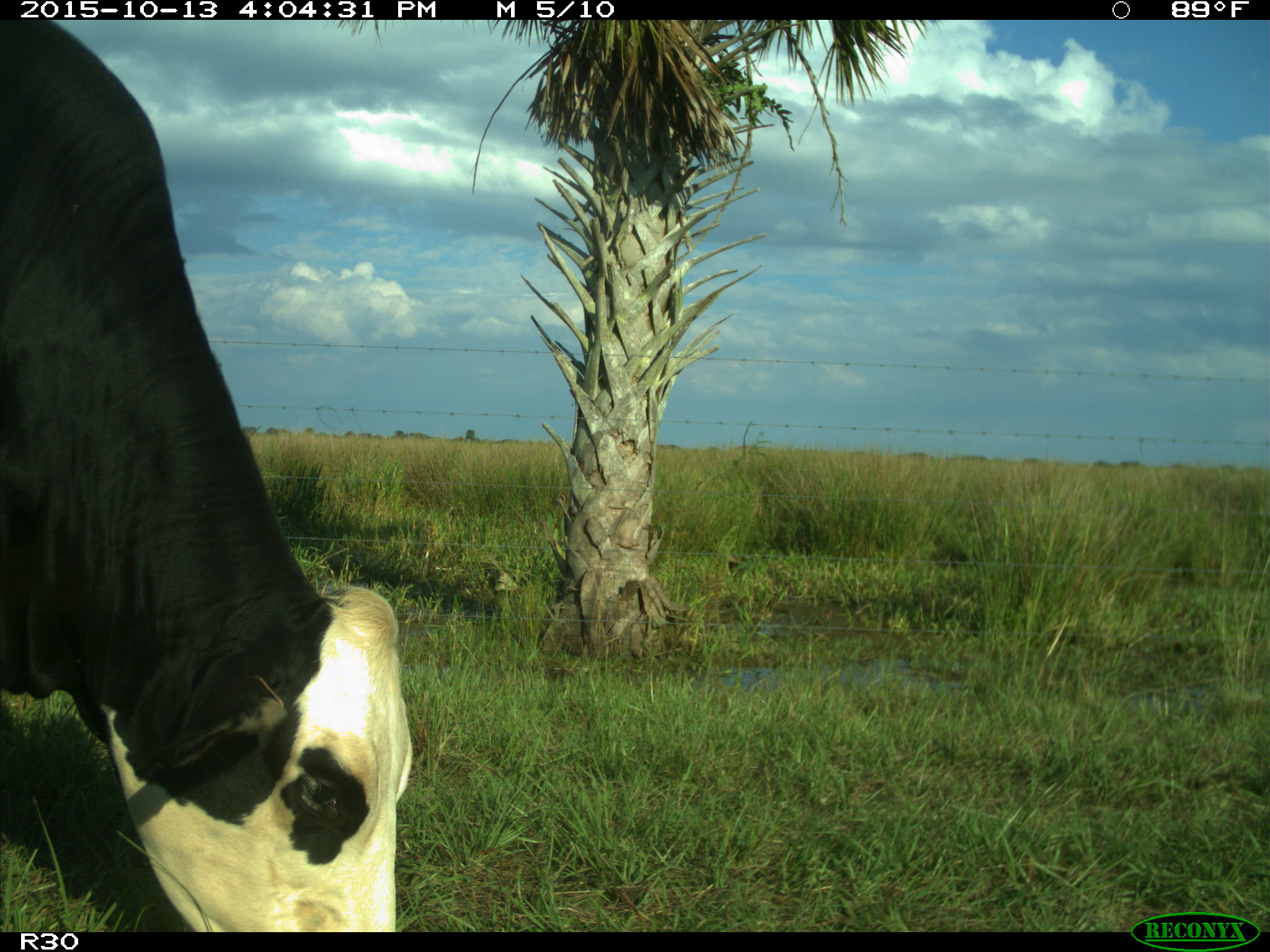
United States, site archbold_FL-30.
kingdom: Animalia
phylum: Chordata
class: Mammalia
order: Artiodactyla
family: Bovidae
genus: Bos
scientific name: Bos taurus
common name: domestic cow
Bos taurus (domestic cow).